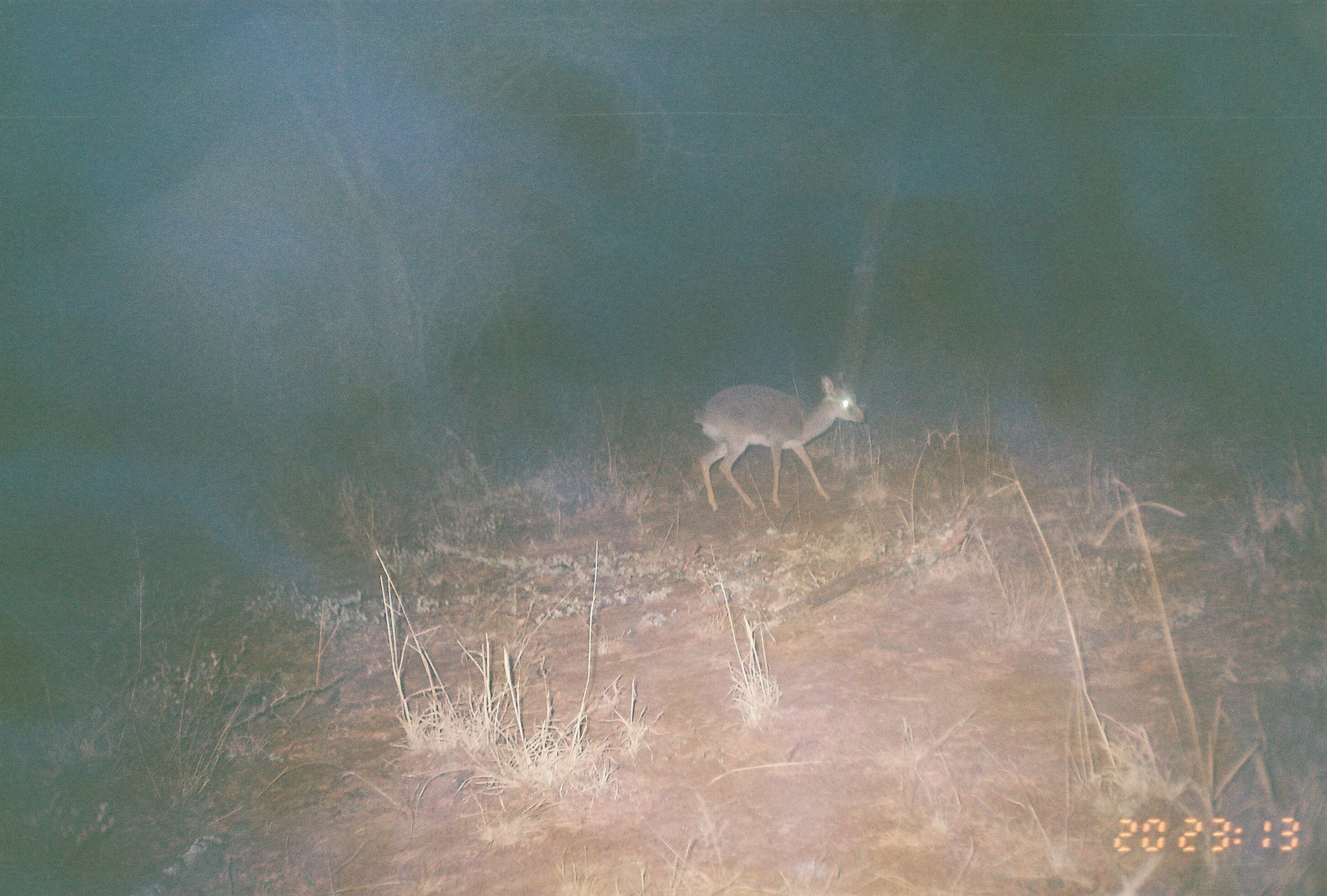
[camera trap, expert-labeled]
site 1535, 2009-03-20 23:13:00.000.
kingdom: Animalia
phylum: Chordata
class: Mammalia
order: Artiodactyla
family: Bovidae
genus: Madoqua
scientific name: Madoqua guentheri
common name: günther's dik-dik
Madoqua guentheri (günther's dik-dik), count 1.